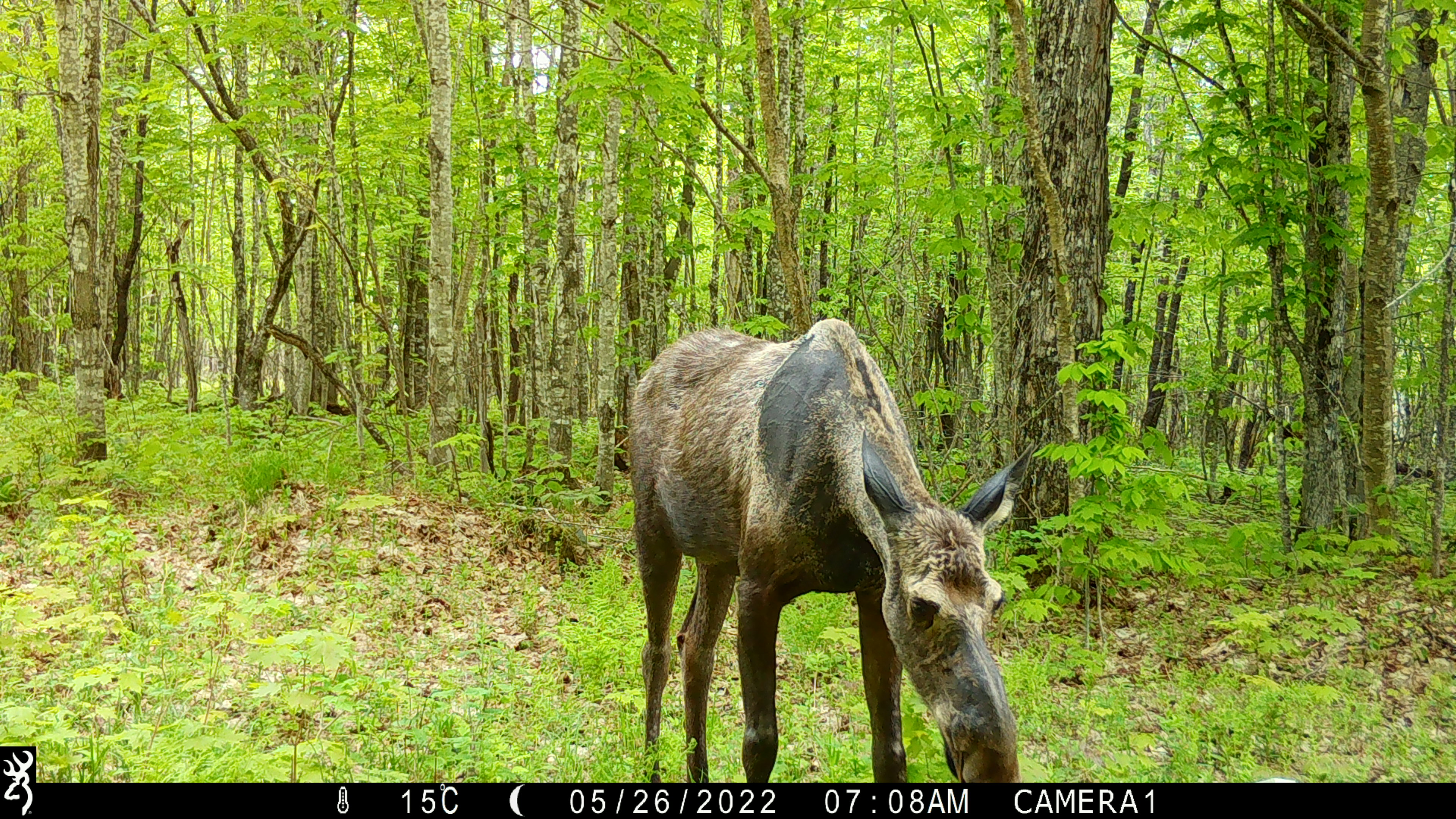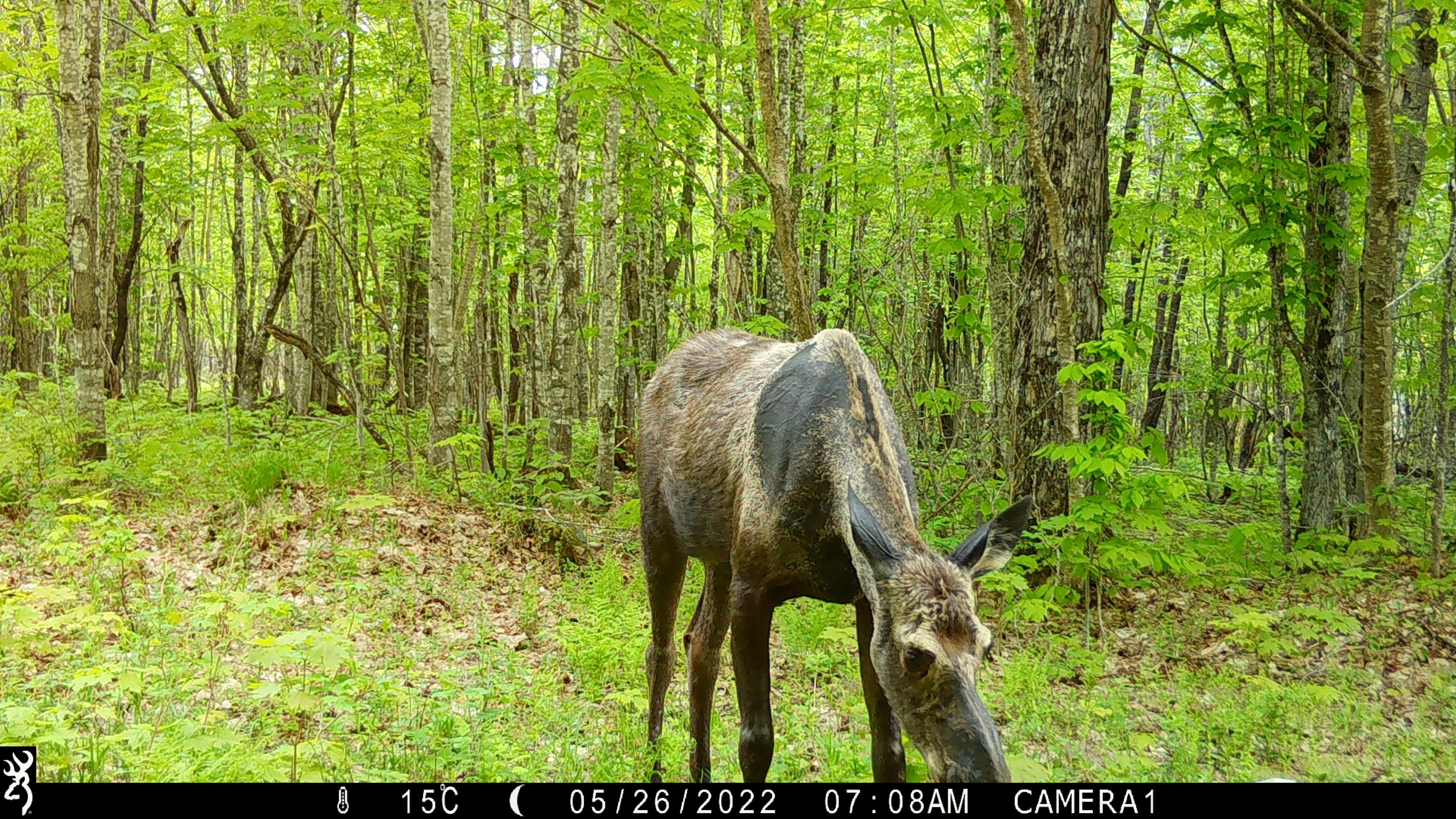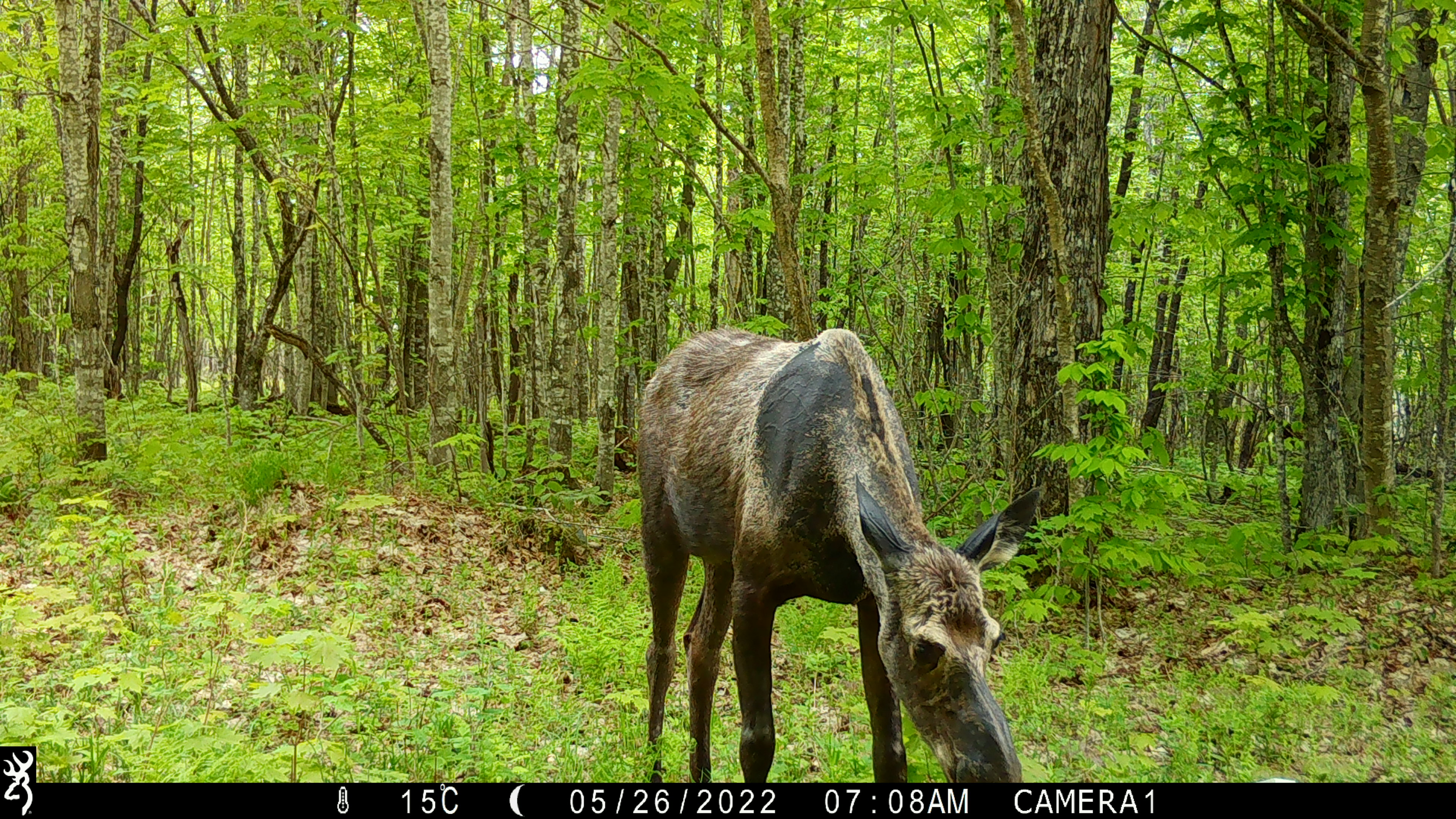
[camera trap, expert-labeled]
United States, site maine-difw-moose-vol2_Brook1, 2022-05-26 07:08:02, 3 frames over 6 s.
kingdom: Animalia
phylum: Chordata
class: Mammalia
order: Artiodactyla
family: Cervidae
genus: Alces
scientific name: Alces alces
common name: moose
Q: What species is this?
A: Moose (Alces alces).